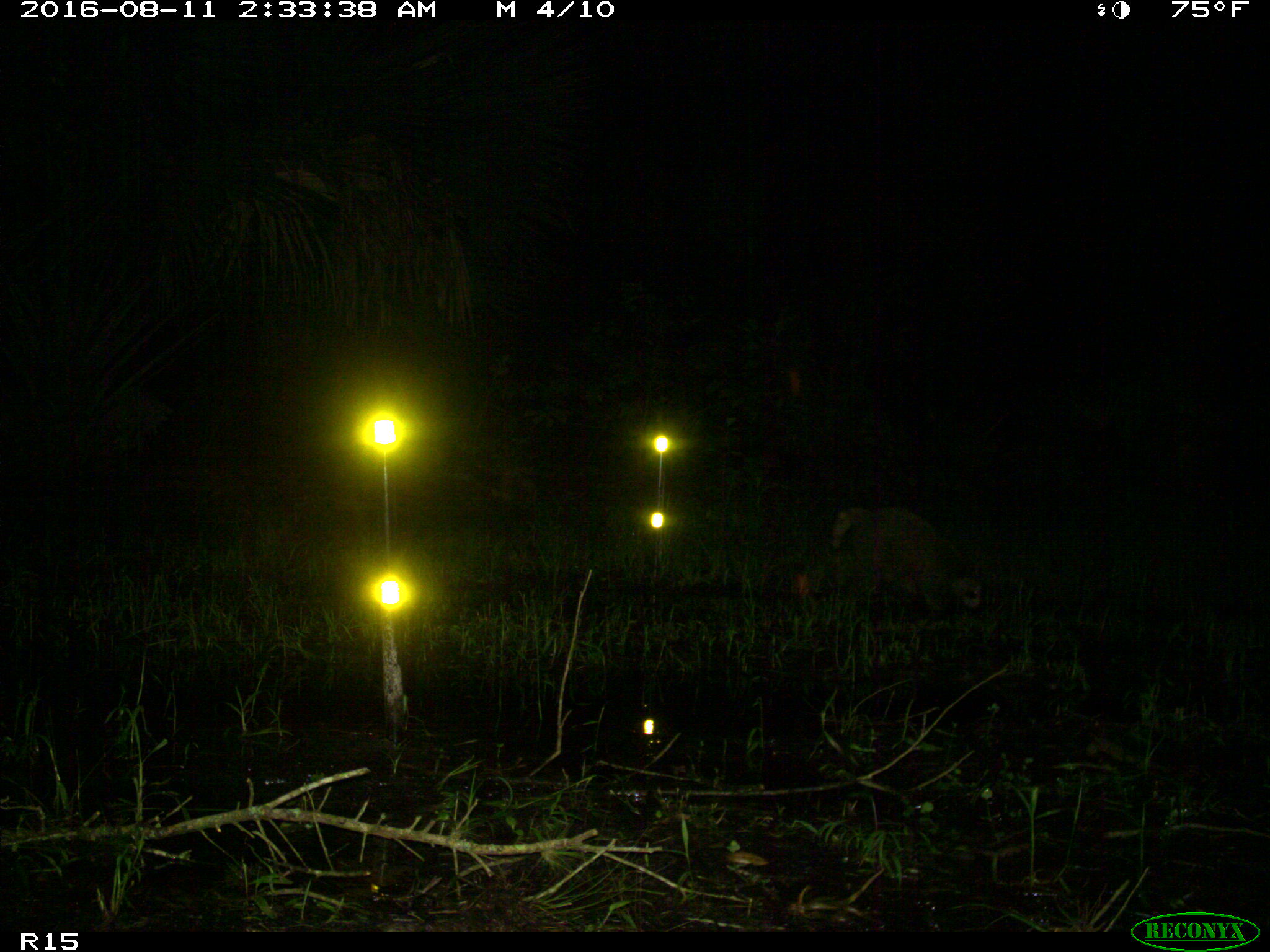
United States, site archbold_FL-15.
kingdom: Animalia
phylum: Chordata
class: Mammalia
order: Carnivora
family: Procyonidae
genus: Procyon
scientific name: Procyon lotor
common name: common raccoon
Procyon lotor (common raccoon).